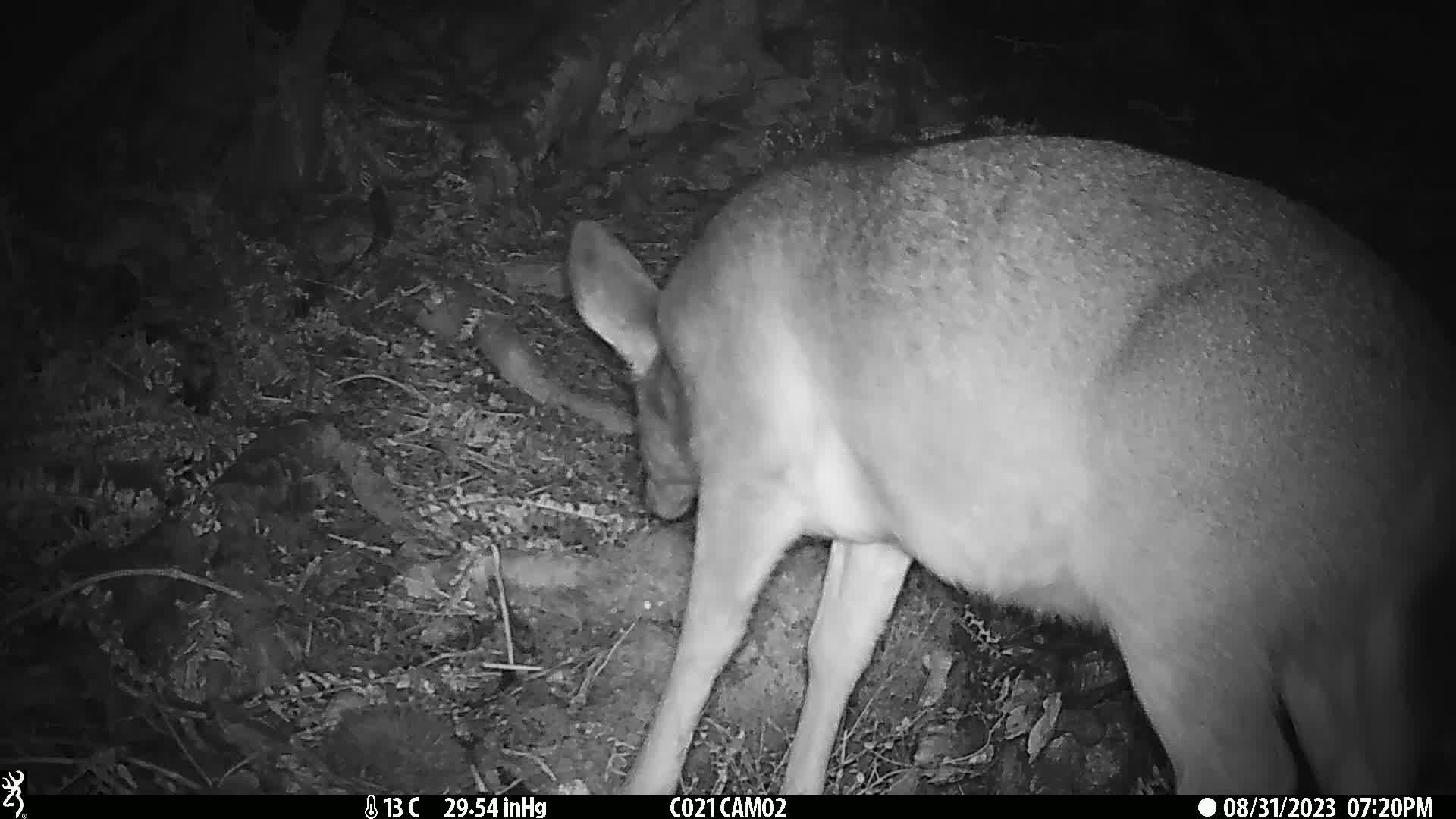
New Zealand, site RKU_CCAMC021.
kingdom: Animalia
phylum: Chordata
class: Mammalia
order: Artiodactyla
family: Cervidae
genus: Odocoileus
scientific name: Odocoileus virginianus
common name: white-tailed deer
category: white tailed deer